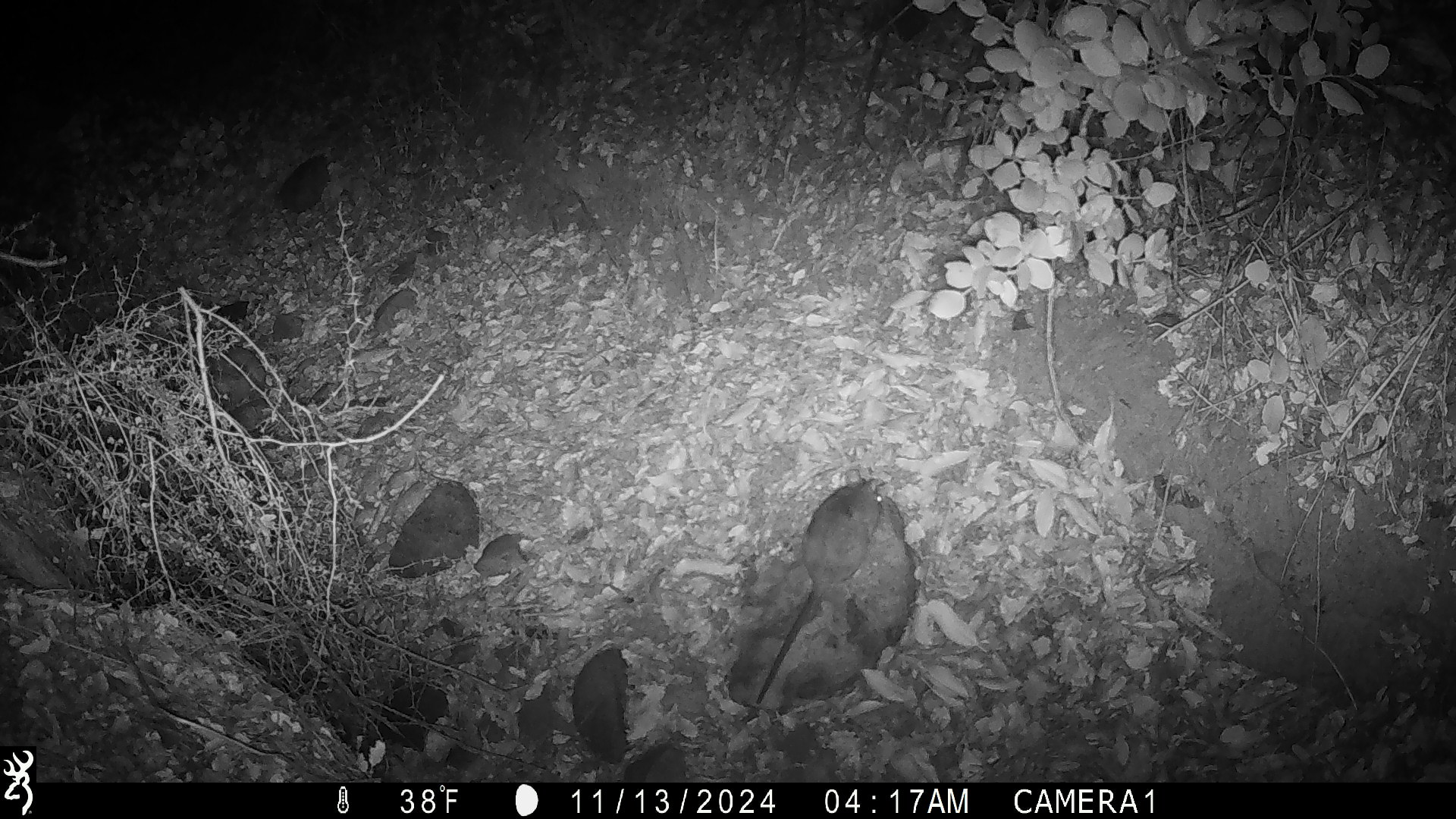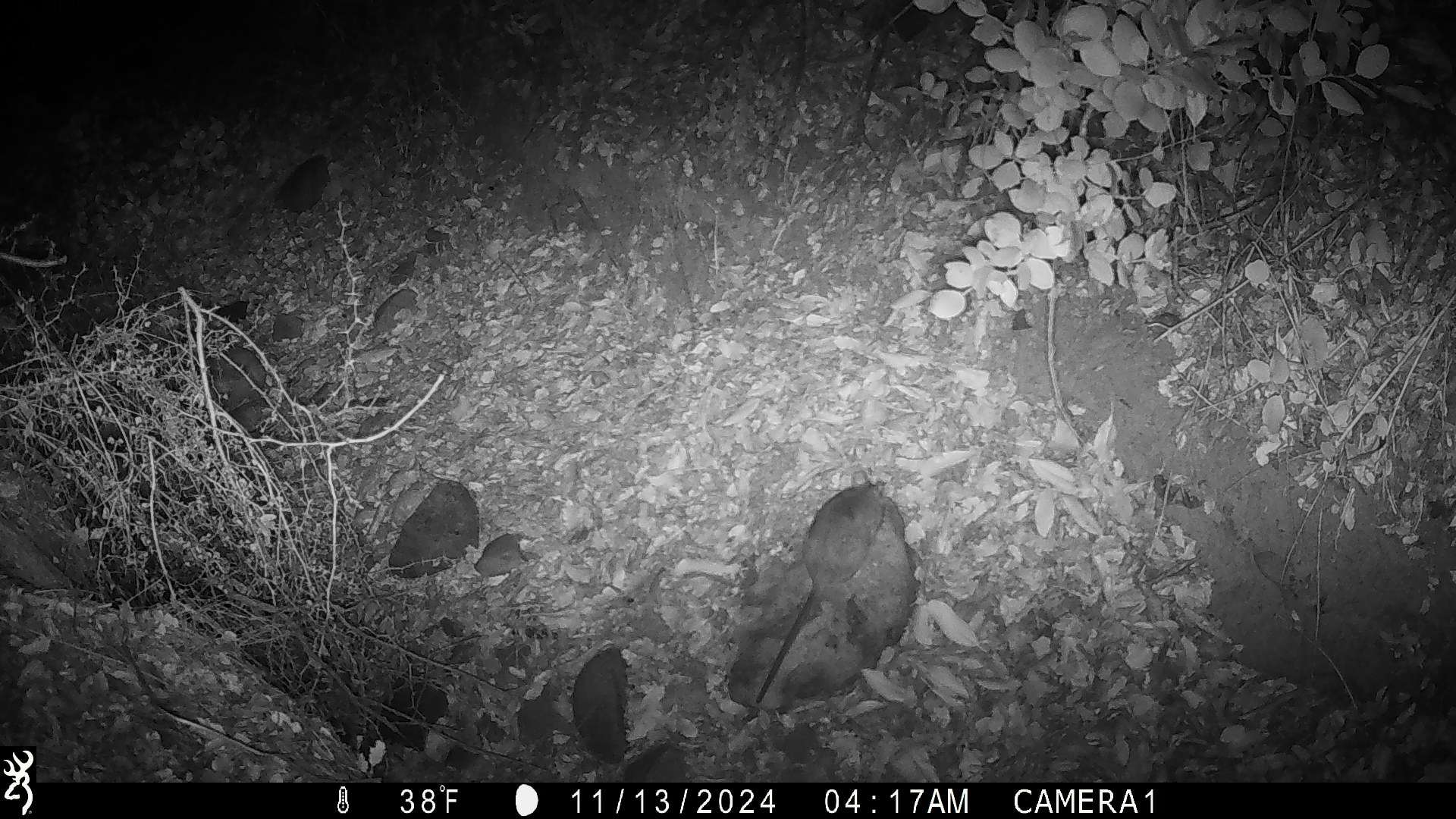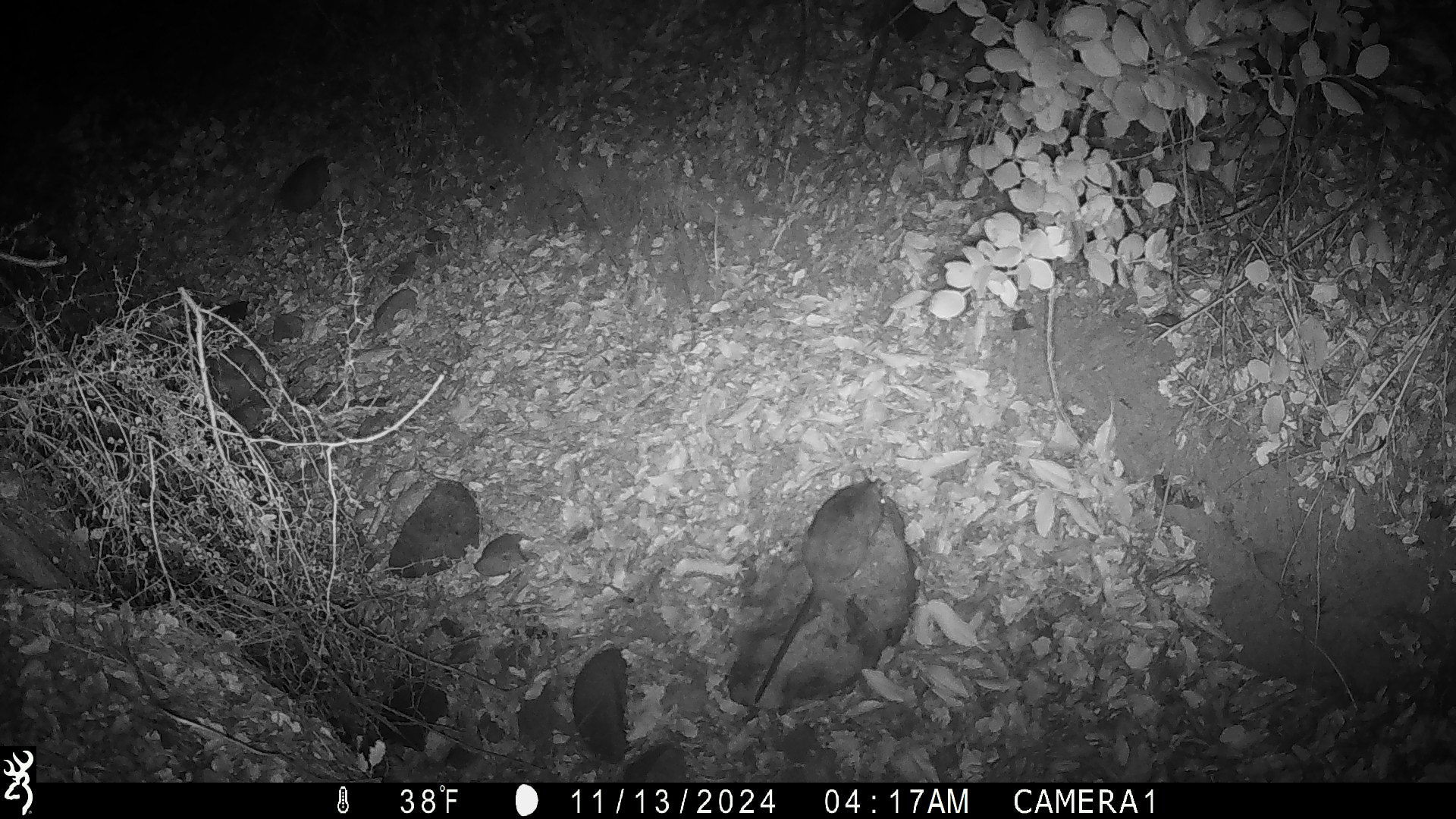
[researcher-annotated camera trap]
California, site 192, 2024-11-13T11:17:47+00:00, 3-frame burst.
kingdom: Animalia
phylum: Chordata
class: Mammalia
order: Rodentia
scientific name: Rodentia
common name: mouse or rat